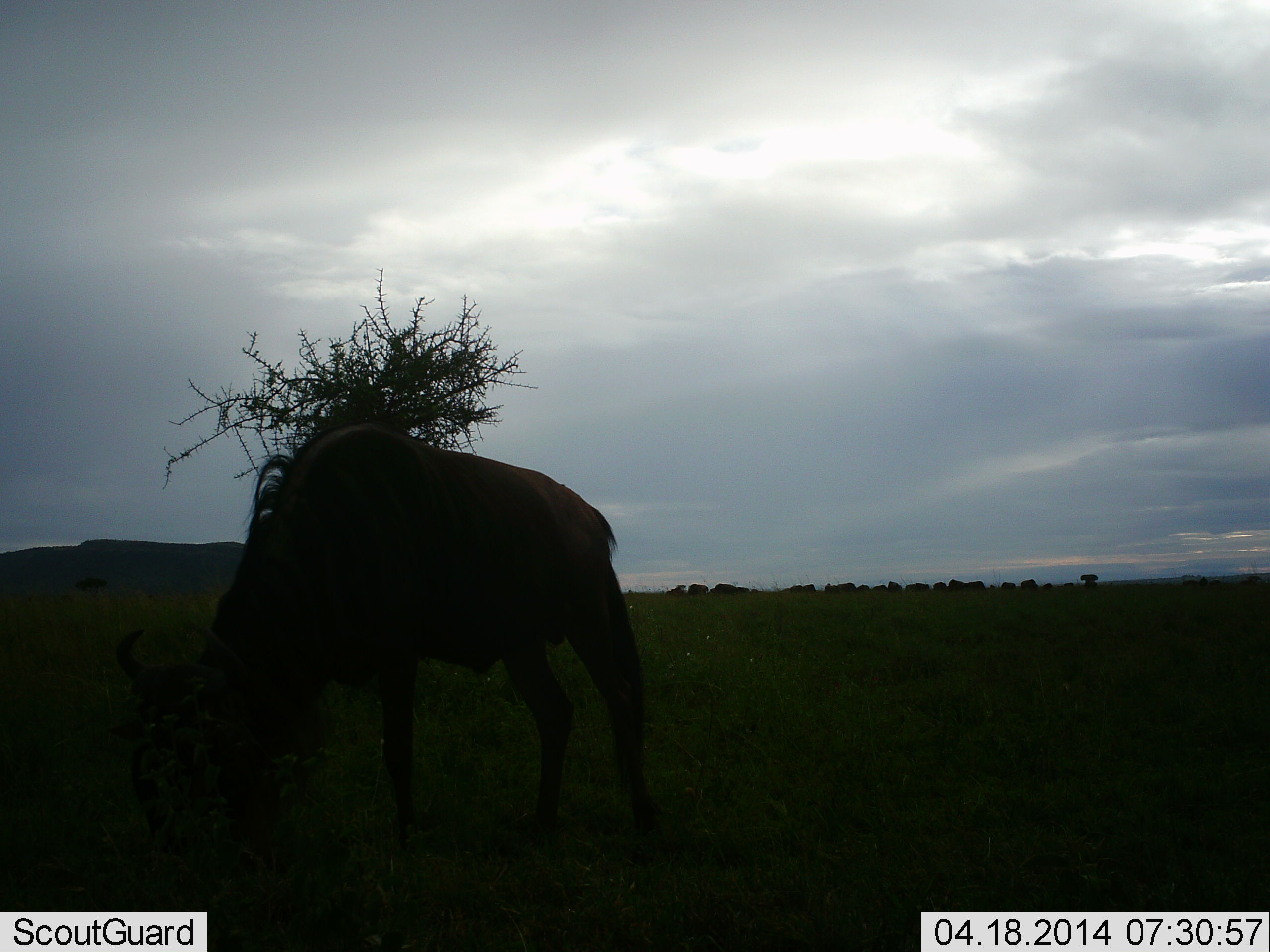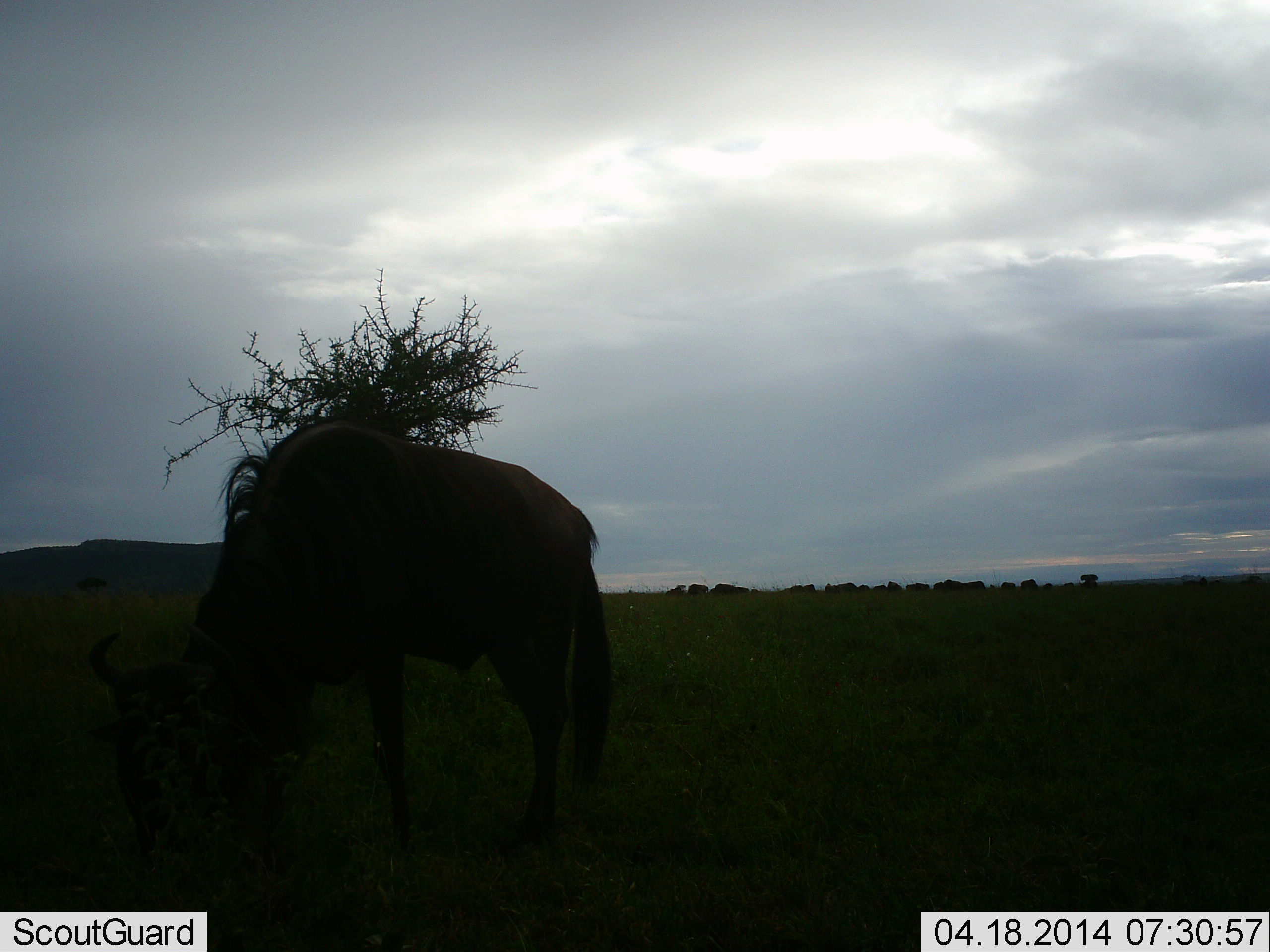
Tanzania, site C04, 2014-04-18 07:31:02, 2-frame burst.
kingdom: Animalia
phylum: Chordata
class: Mammalia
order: Artiodactyla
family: Bovidae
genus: Connochaetes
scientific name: Connochaetes taurinus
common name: blue wildebeest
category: wildebeest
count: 11-50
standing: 36%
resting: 0%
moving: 9%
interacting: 0%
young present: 0%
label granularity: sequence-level